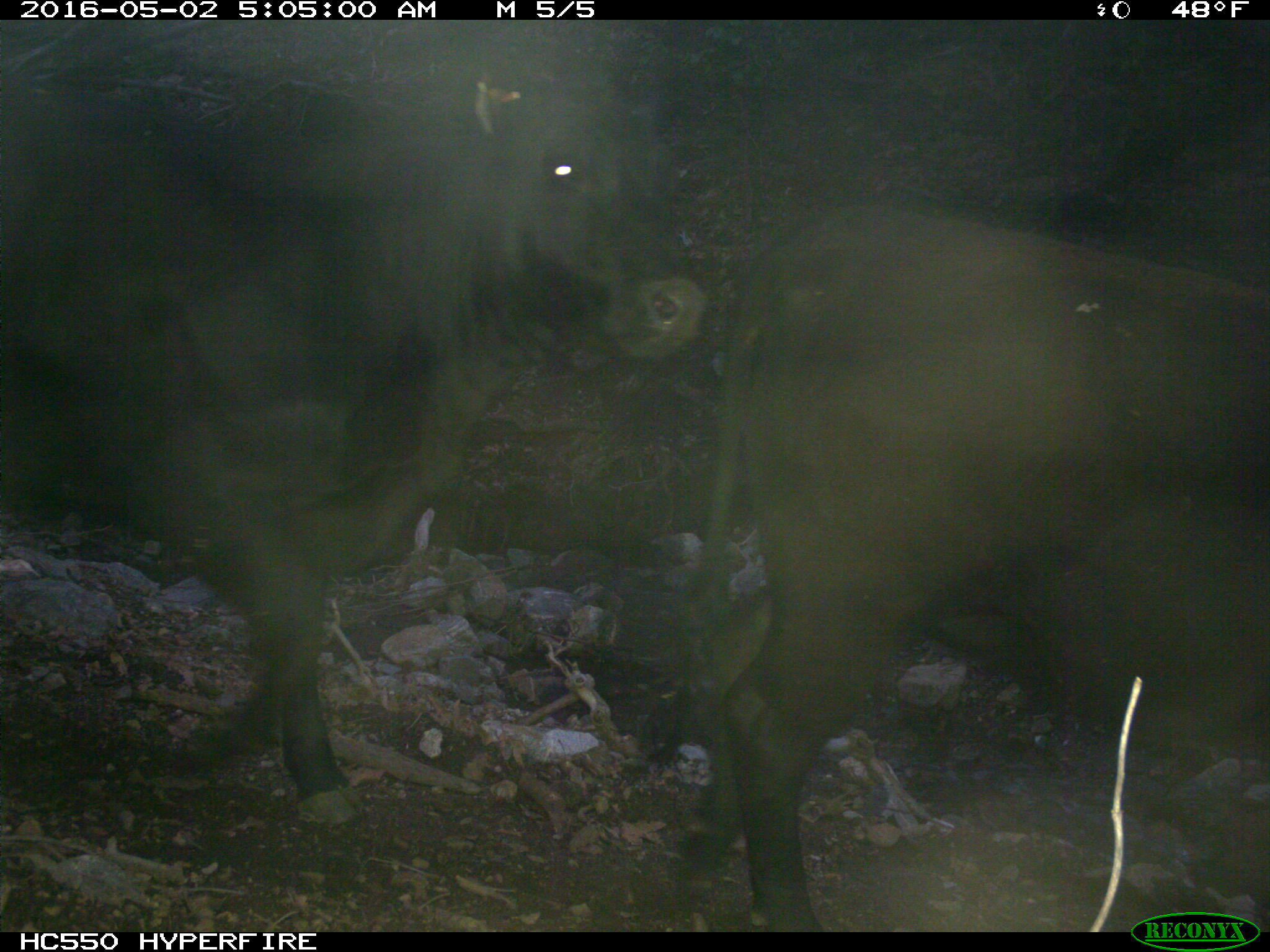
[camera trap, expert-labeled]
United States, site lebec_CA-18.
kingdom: Animalia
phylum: Chordata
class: Mammalia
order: Artiodactyla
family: Bovidae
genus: Bos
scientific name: Bos taurus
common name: domestic cow